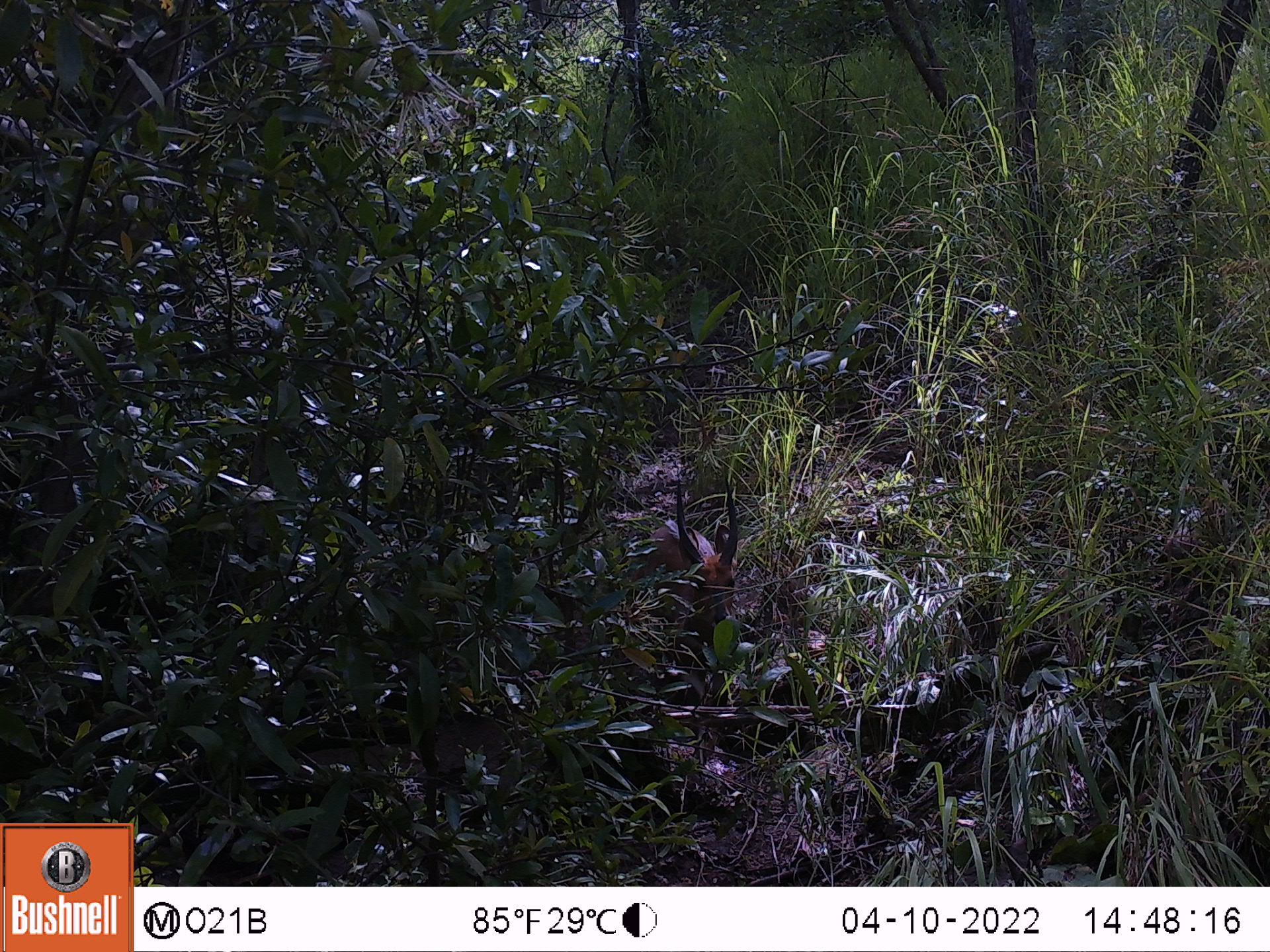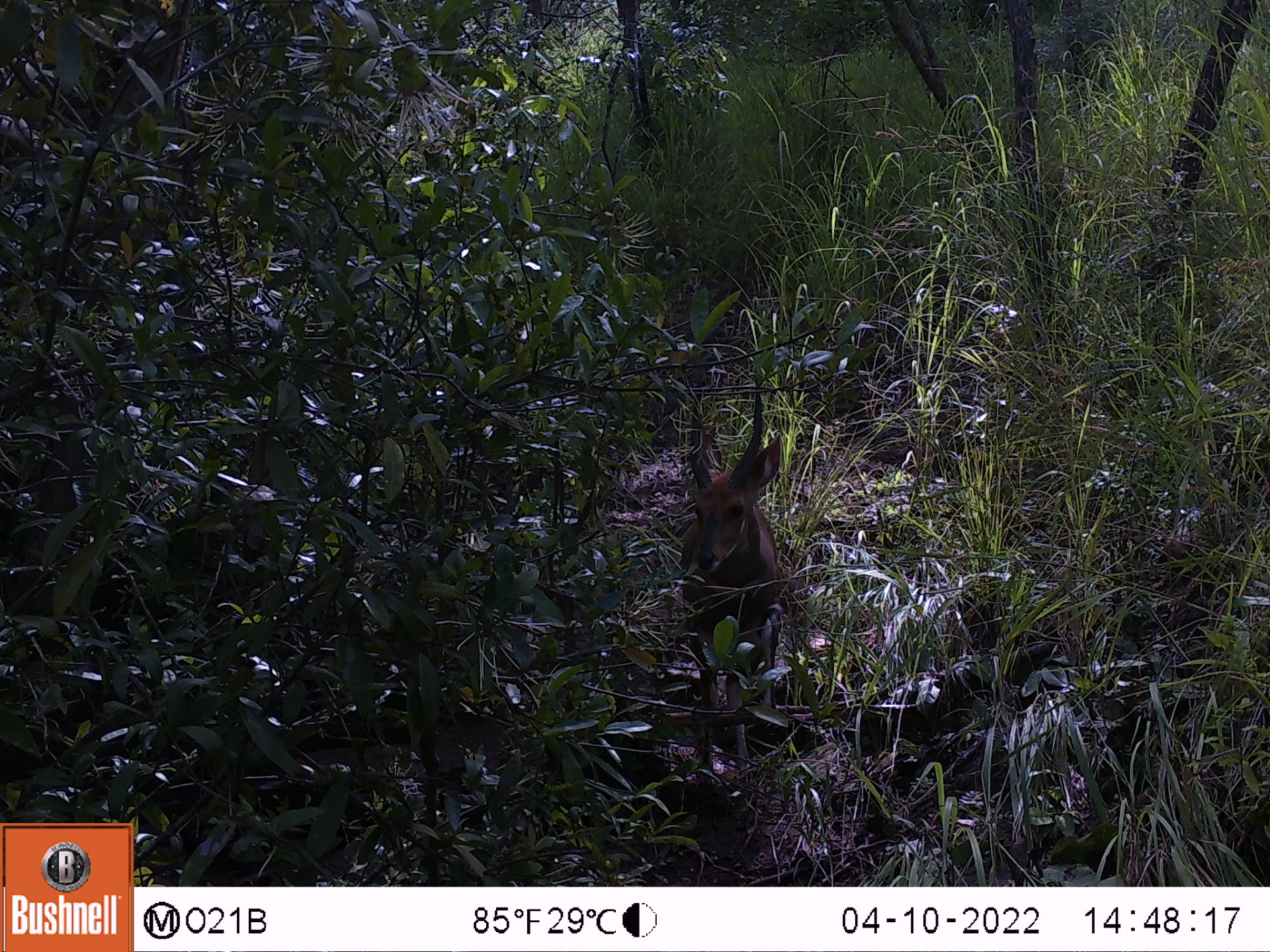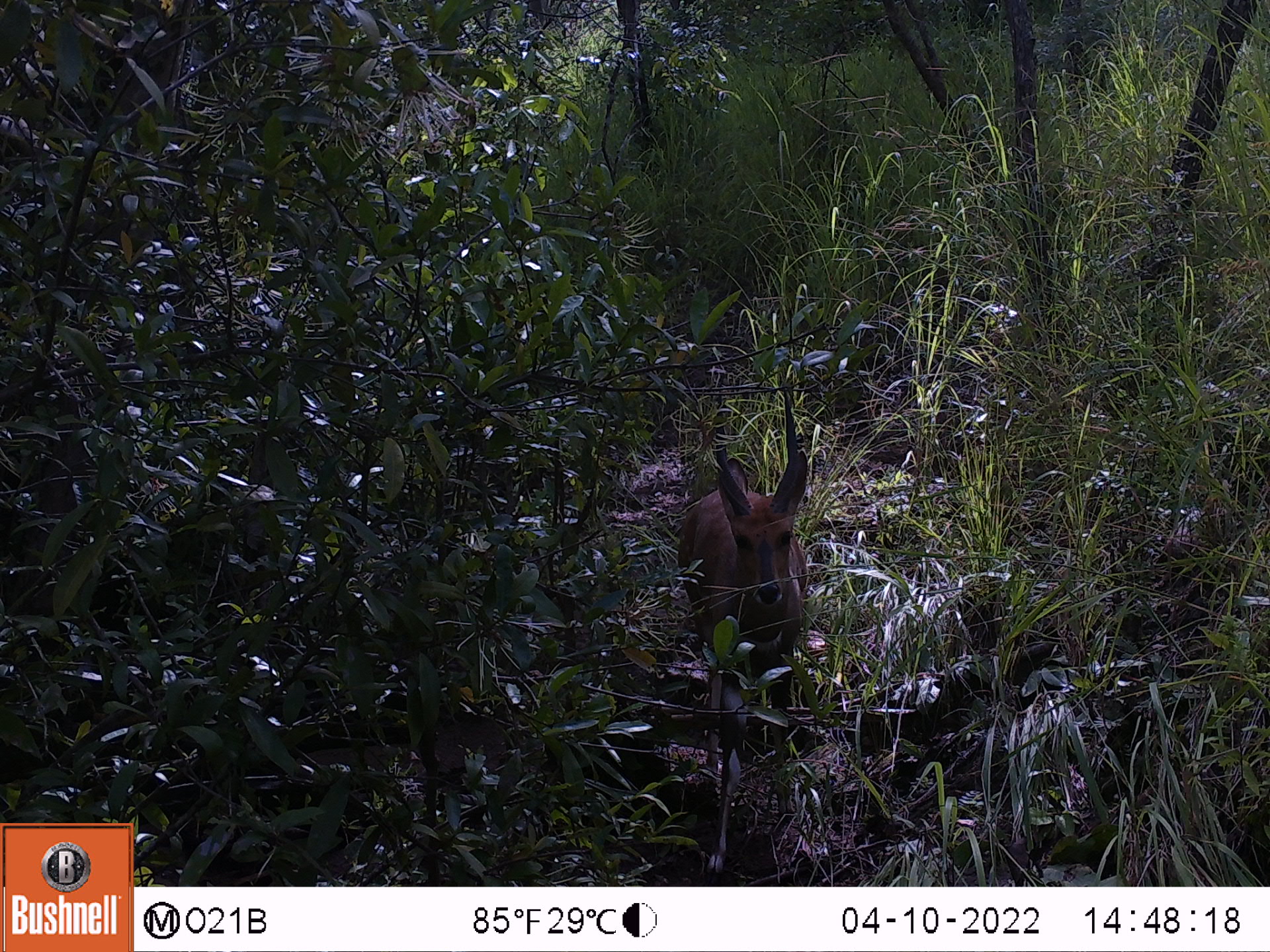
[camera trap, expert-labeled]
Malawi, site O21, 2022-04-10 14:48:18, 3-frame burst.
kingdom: Animalia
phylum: Chordata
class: Mammalia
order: Artiodactyla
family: Bovidae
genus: Tragelaphus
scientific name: Tragelaphus sylvaticus sylvaticus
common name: cape bushbuck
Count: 1.